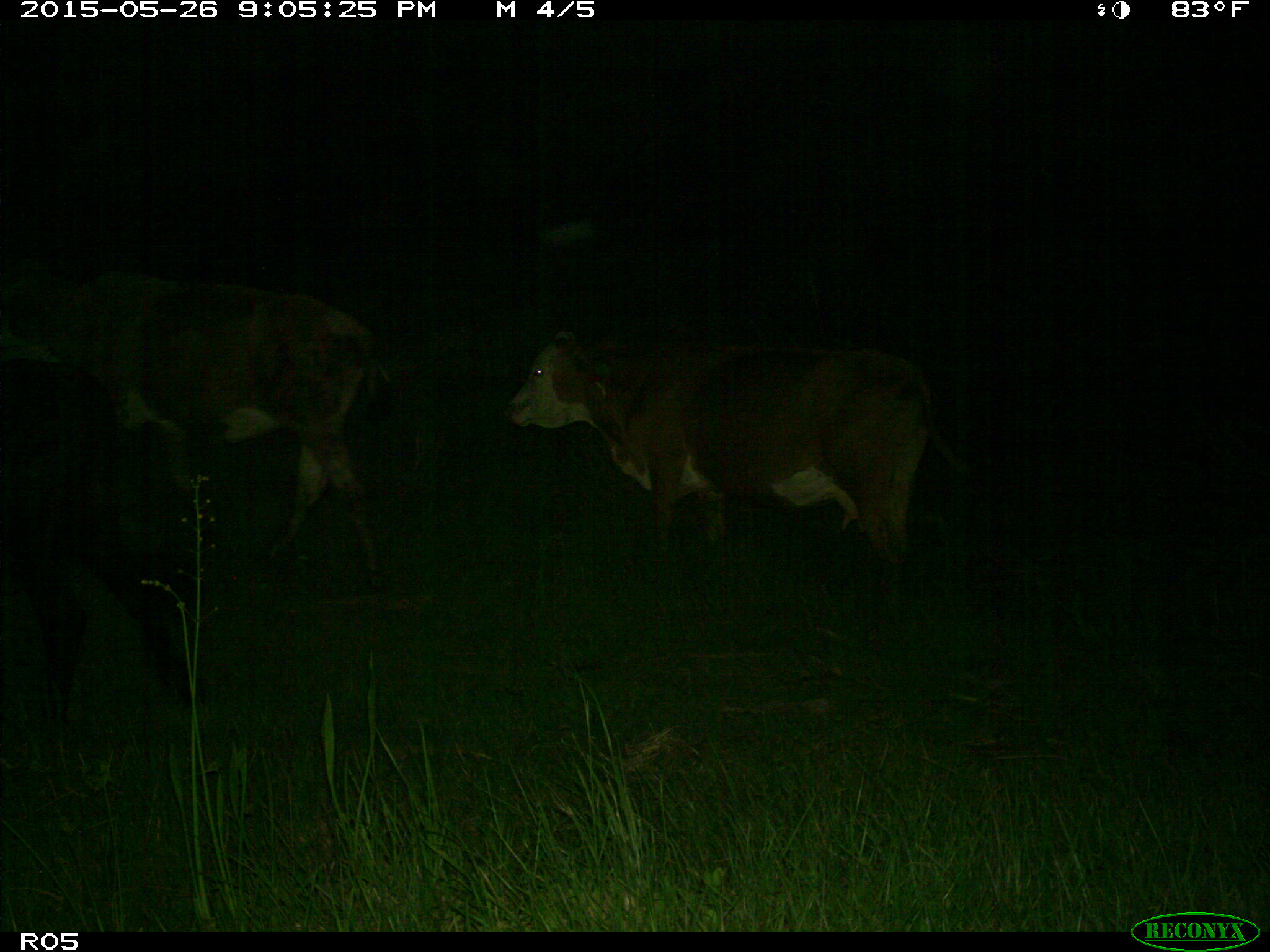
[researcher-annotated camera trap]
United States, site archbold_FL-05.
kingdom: Animalia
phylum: Chordata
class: Mammalia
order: Artiodactyla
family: Bovidae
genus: Bos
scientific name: Bos taurus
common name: domestic cow